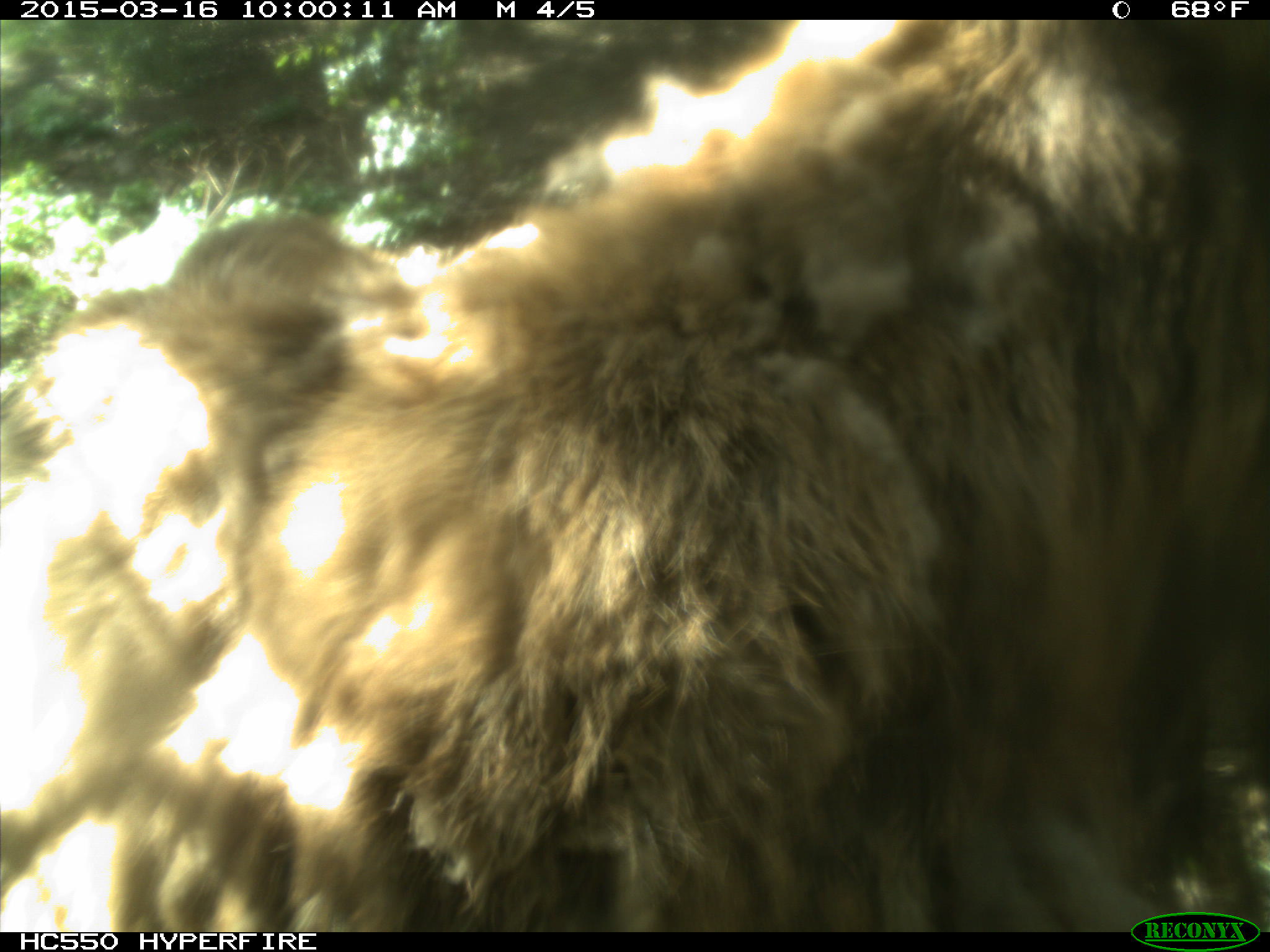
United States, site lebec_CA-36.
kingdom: Animalia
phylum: Chordata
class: Mammalia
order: Artiodactyla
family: Cervidae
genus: Cervus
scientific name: Cervus canadensis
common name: elk